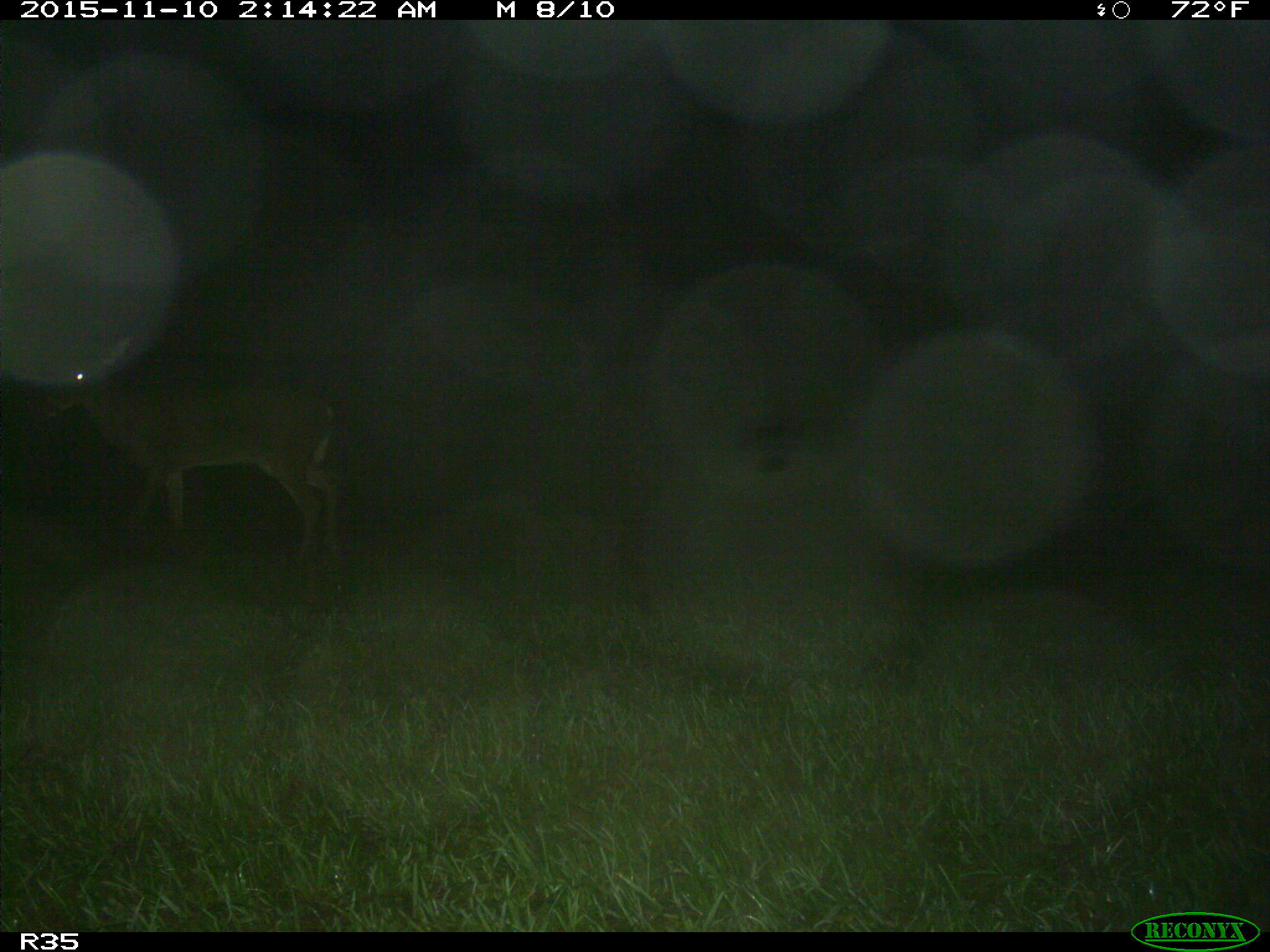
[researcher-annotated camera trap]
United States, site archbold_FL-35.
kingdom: Animalia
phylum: Chordata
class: Mammalia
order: Artiodactyla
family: Cervidae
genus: Odocoileus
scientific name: Odocoileus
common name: deer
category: unidentified deer